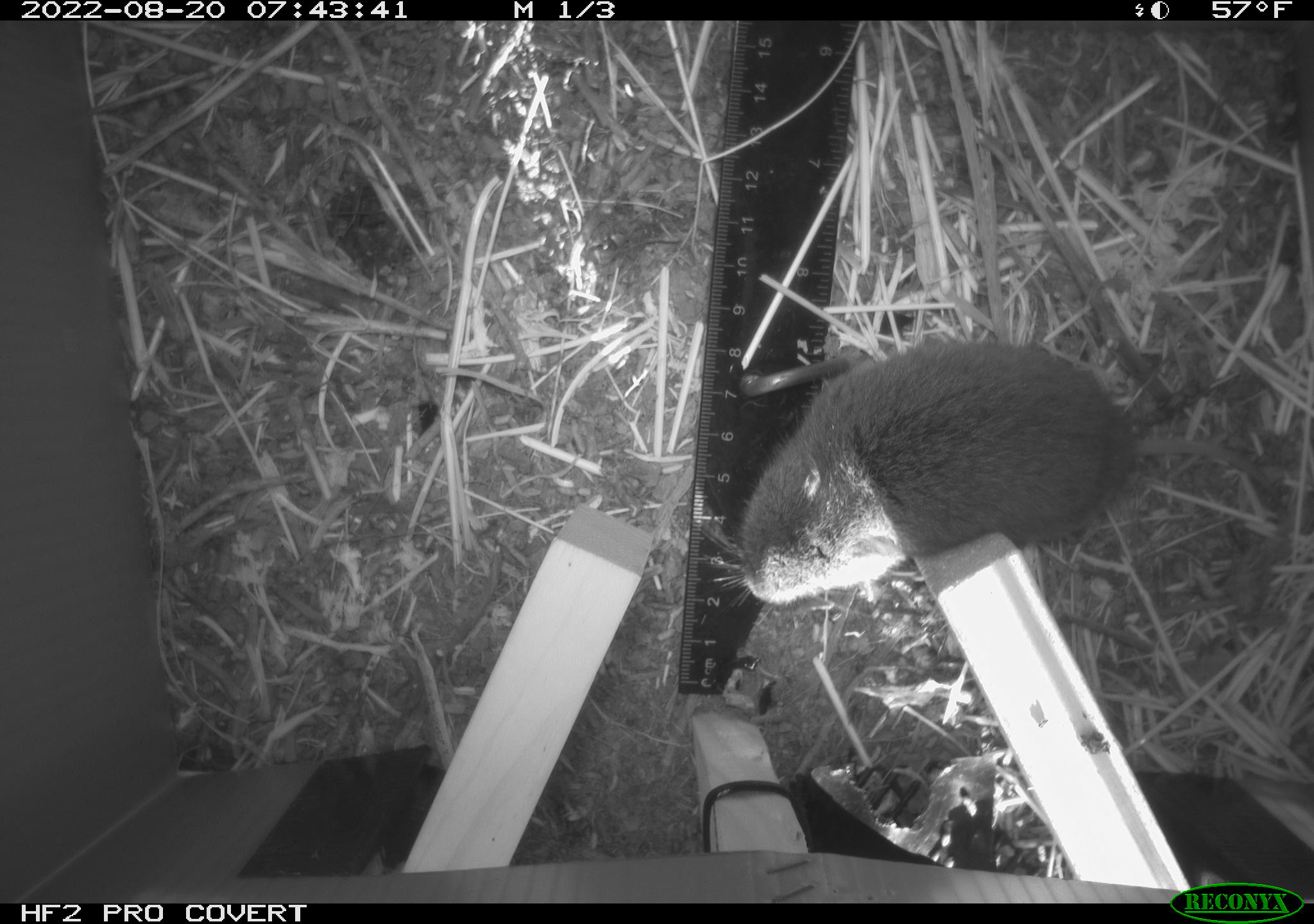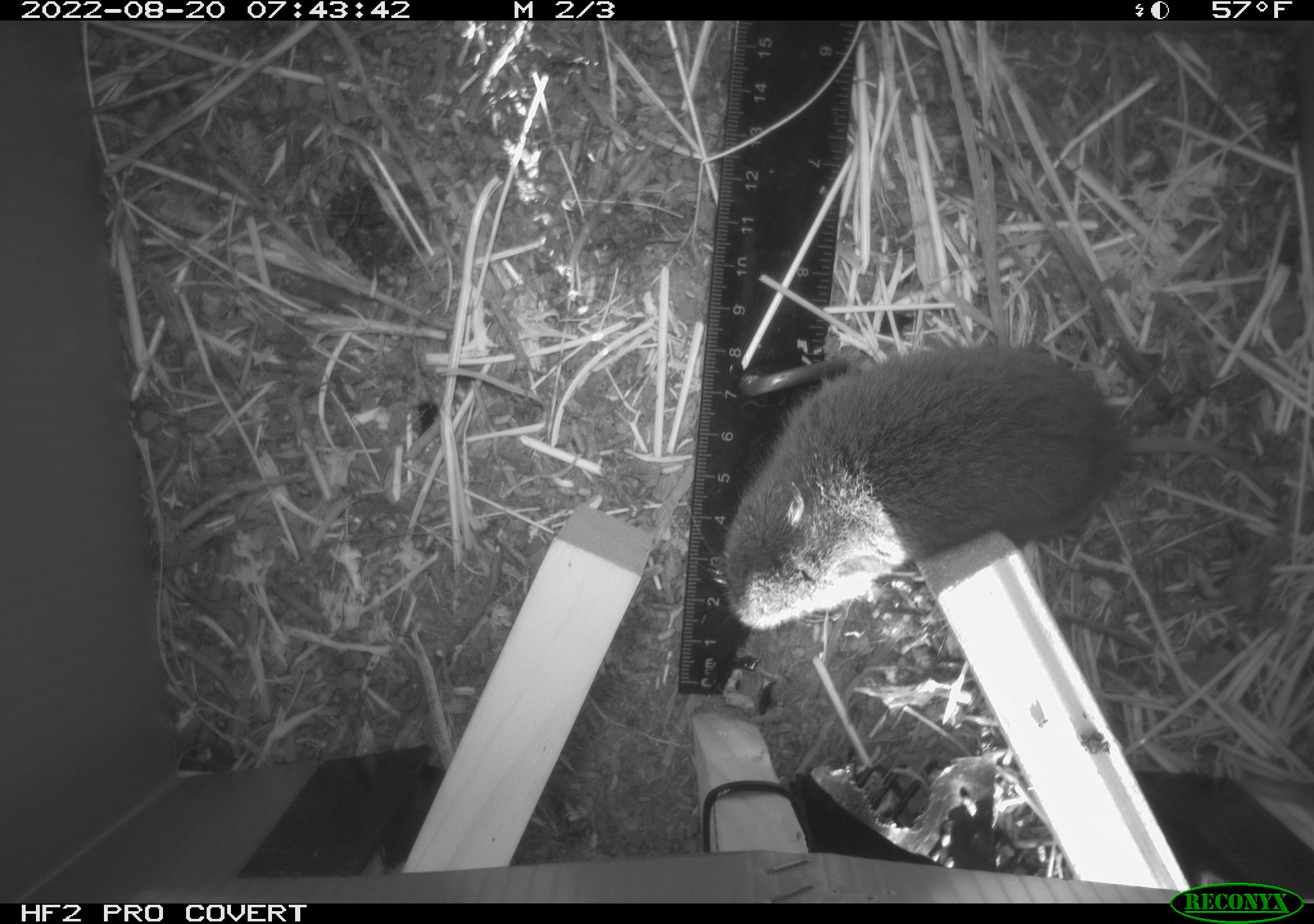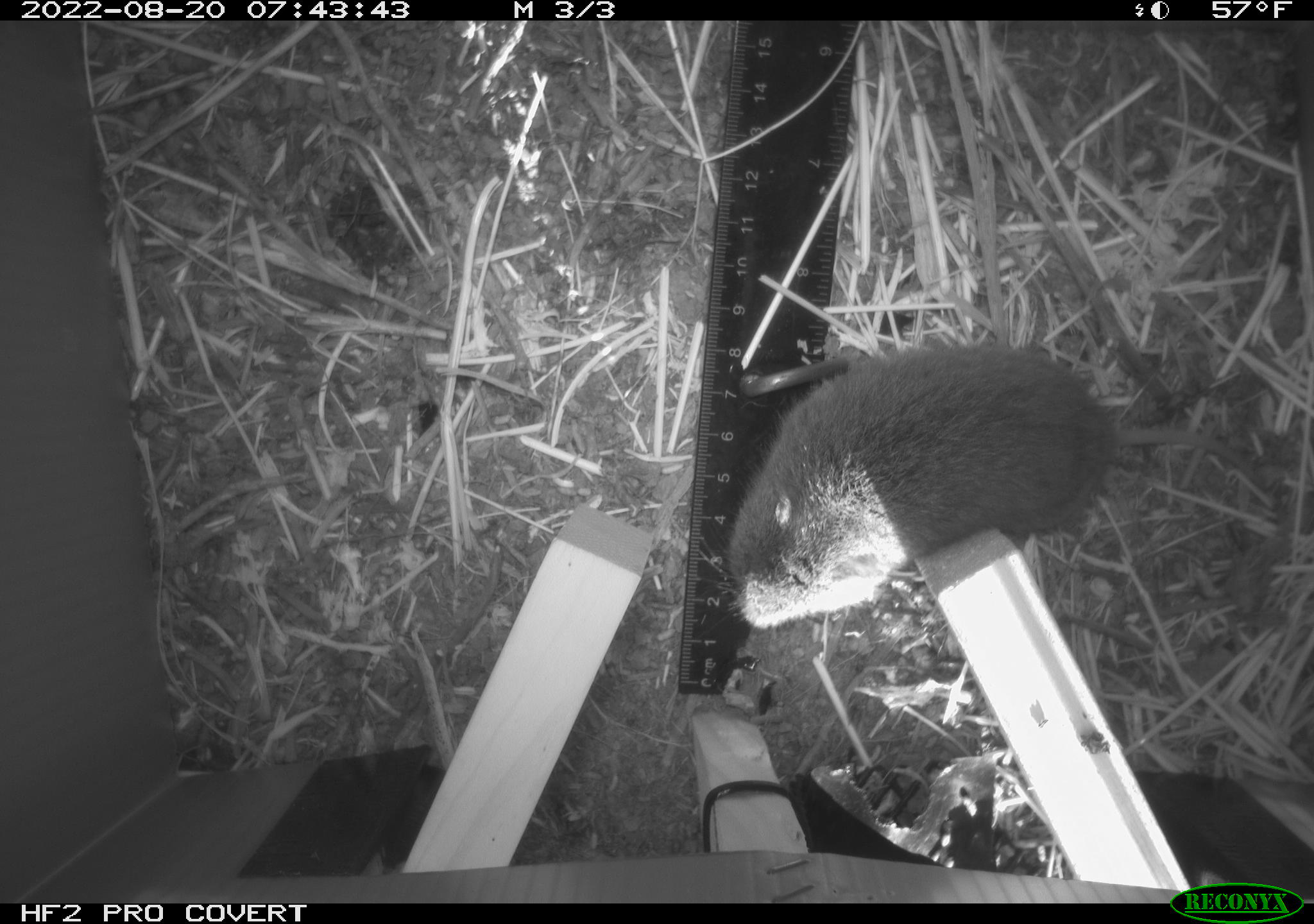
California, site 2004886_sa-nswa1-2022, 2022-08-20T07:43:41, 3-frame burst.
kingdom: Animalia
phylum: Chordata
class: Mammalia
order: Rodentia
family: Cricetidae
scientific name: Cricetidae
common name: hamsters, voles, lemmings, and allies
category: cricetidae family